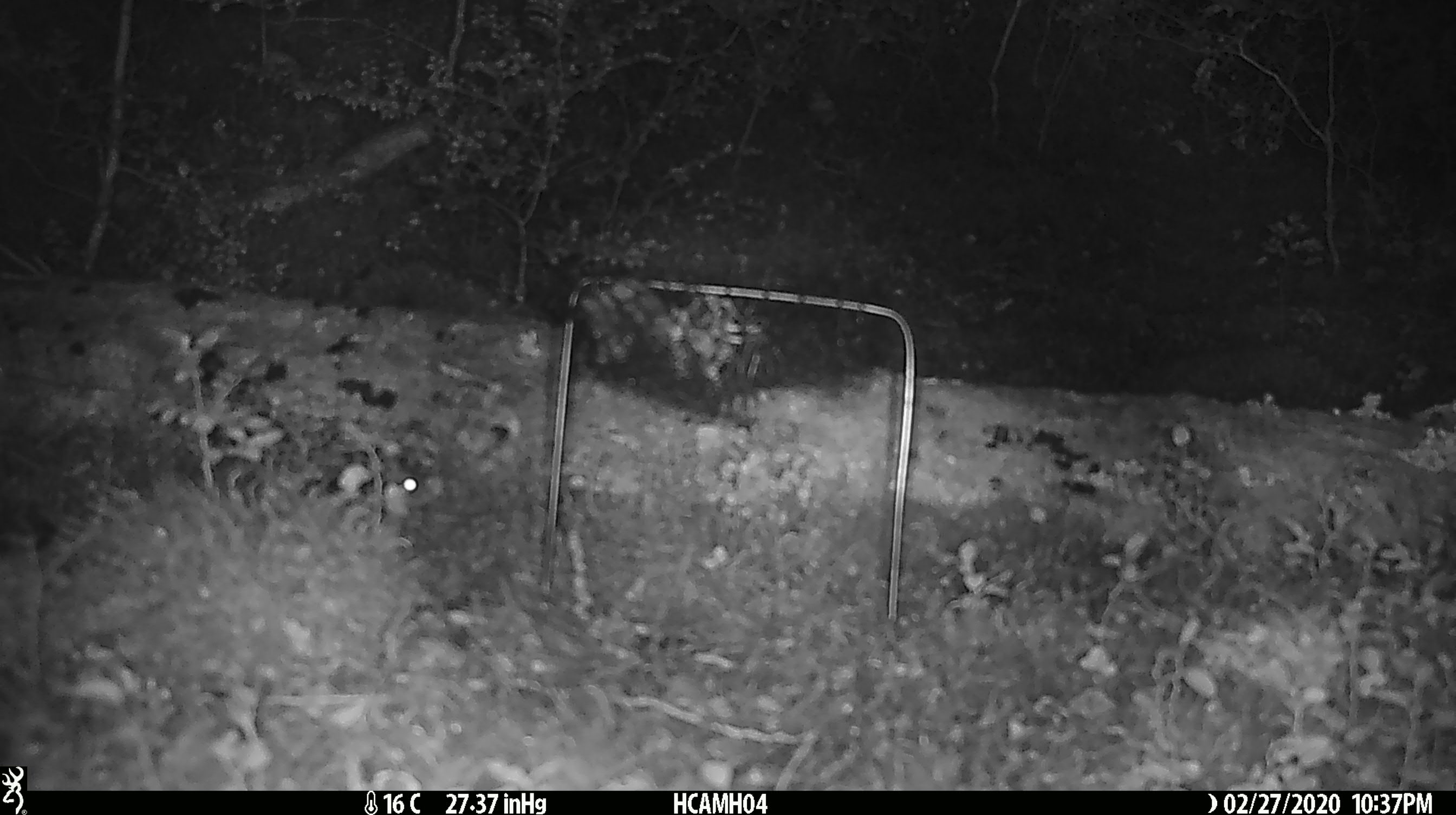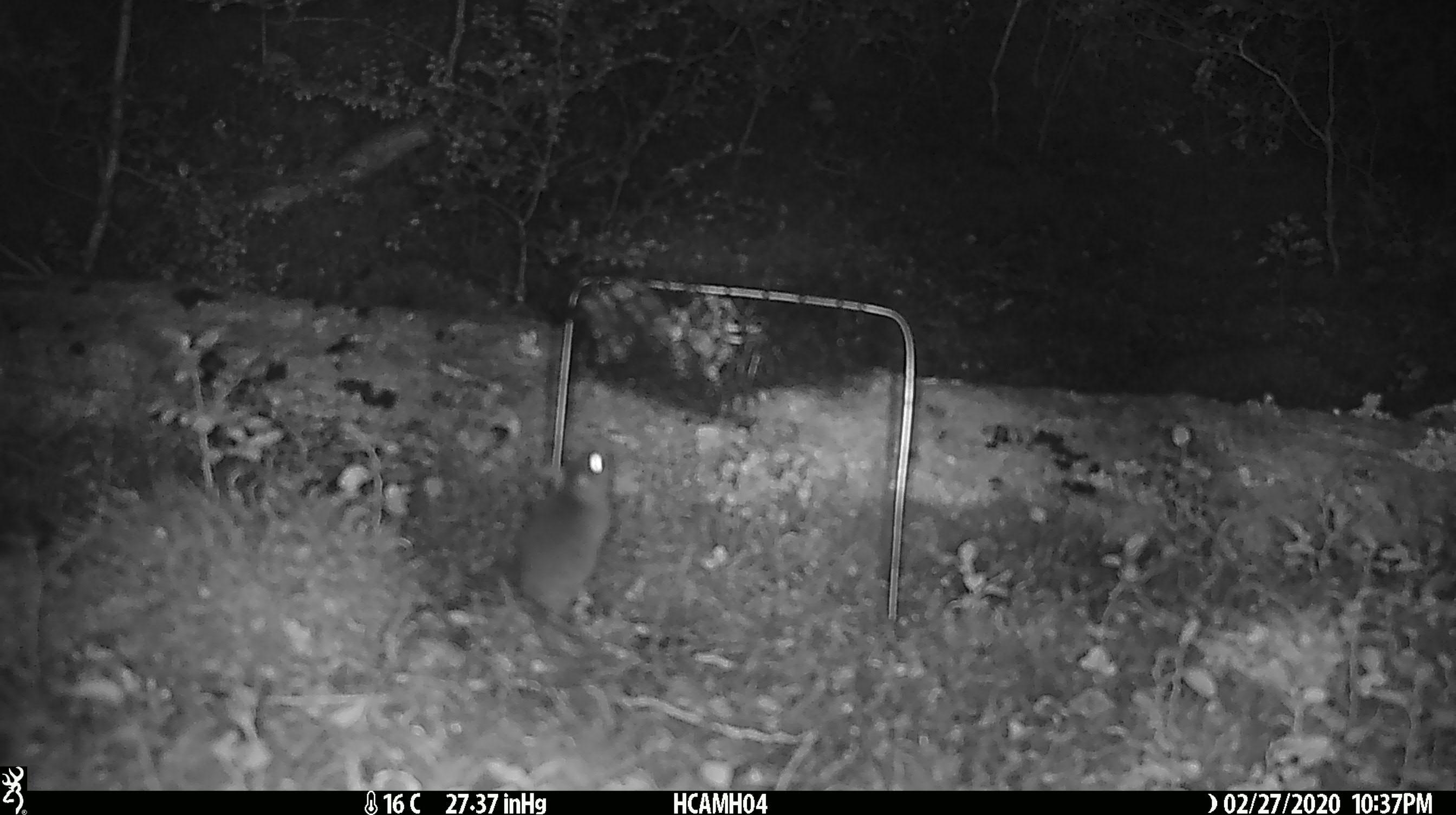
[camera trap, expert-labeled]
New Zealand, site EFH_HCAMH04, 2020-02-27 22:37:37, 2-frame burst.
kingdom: Animalia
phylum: Chordata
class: Mammalia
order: Rodentia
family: Muridae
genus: Mus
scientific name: Mus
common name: mouse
Mouse (Mus).